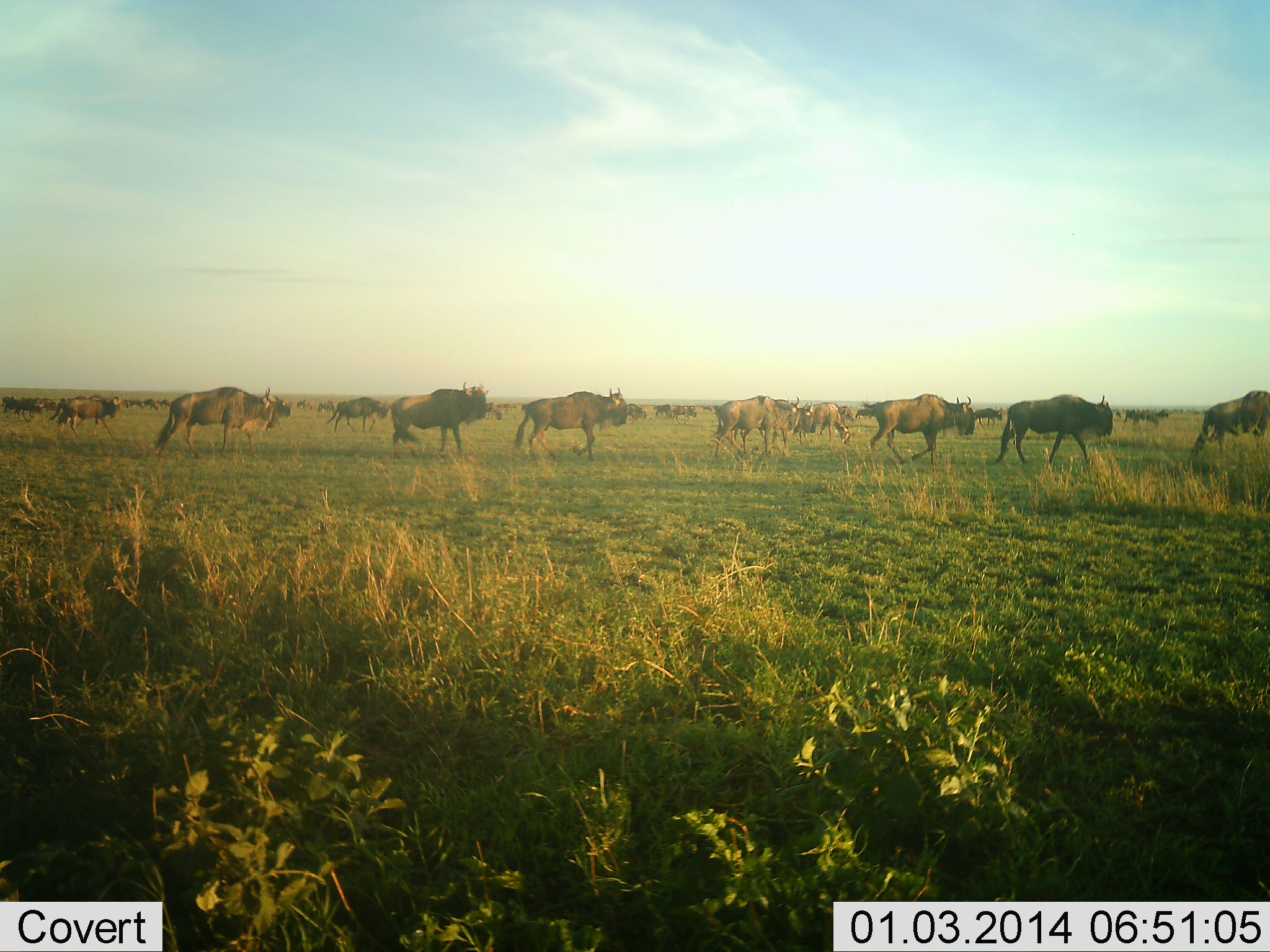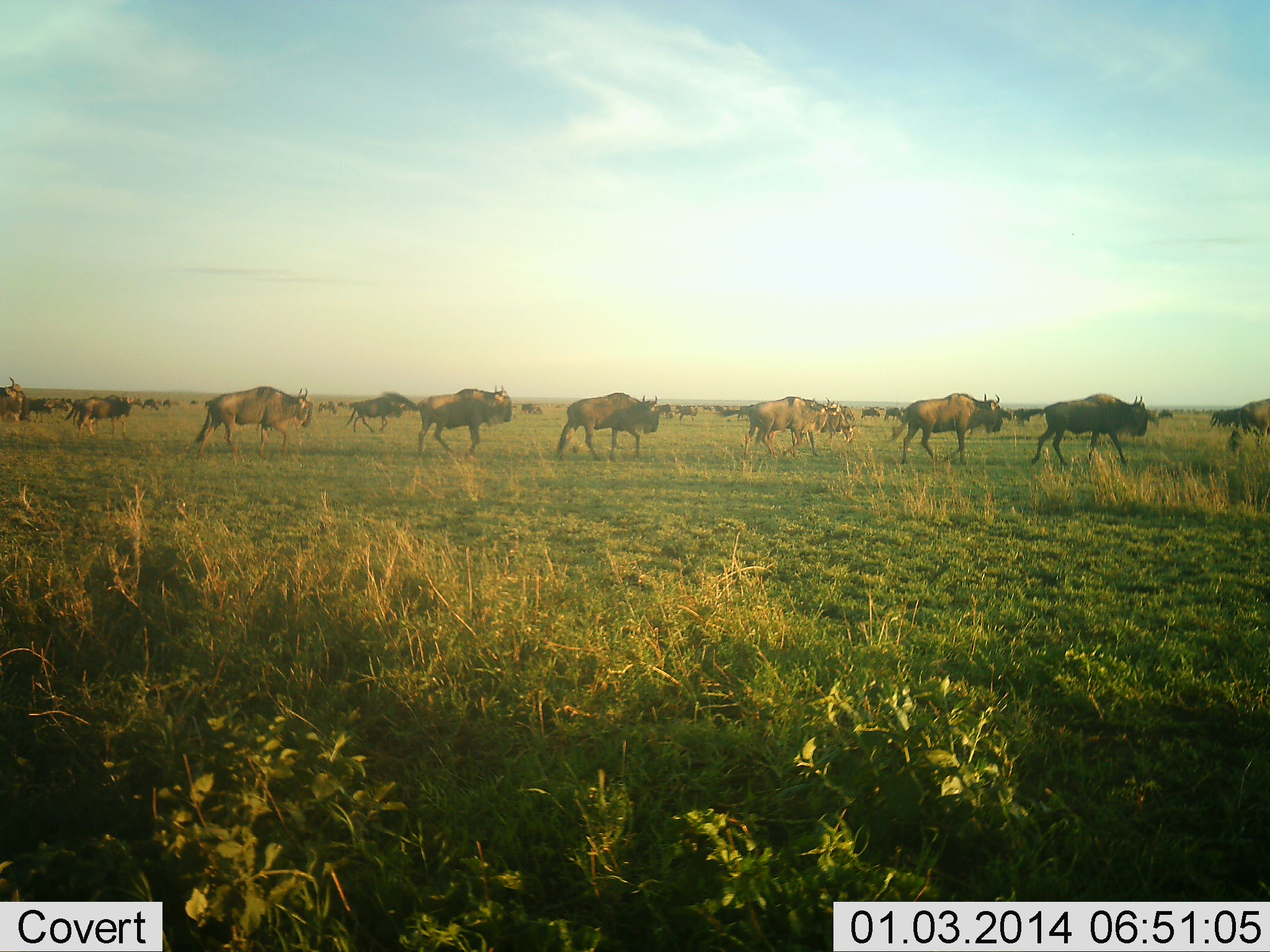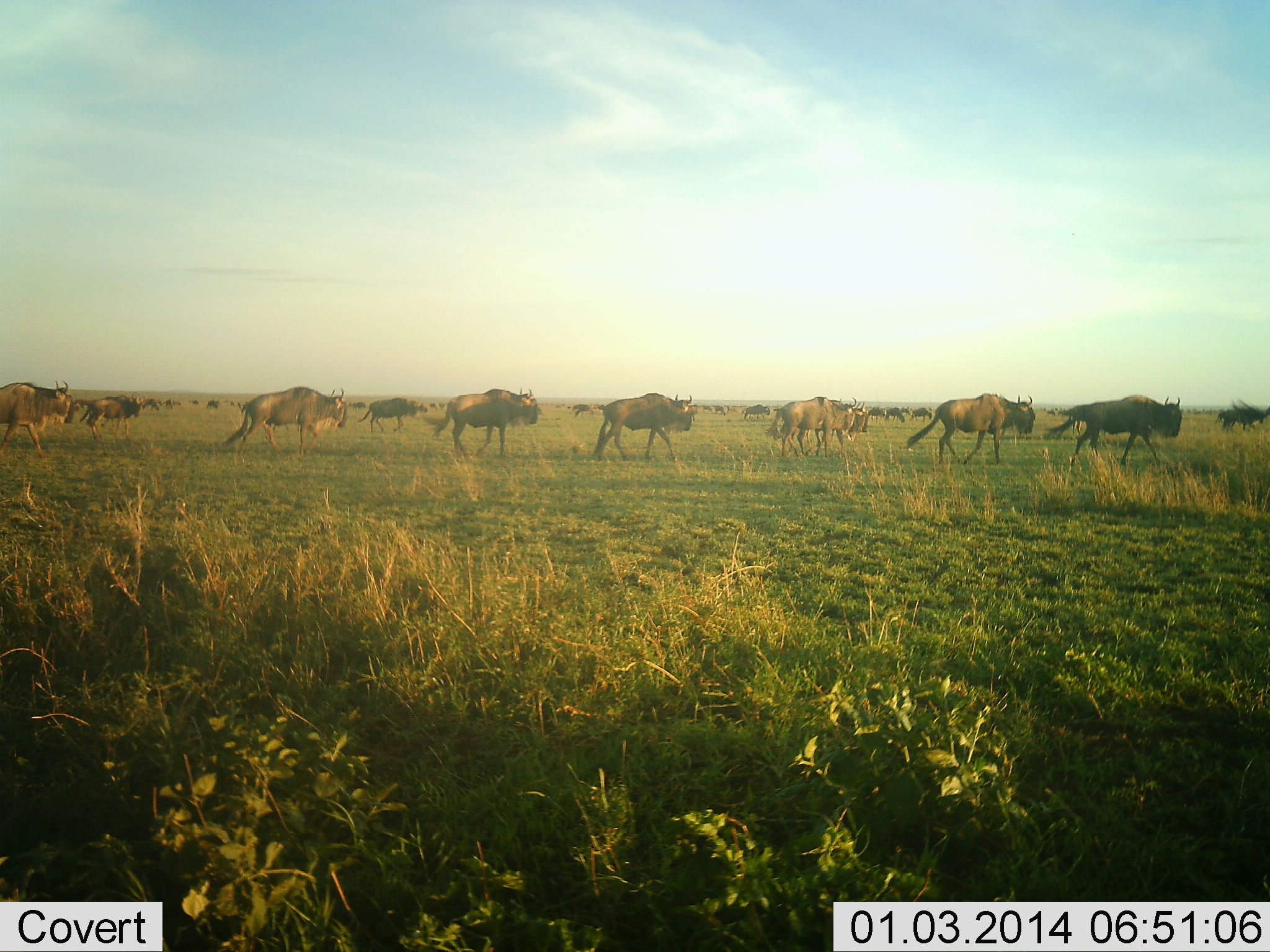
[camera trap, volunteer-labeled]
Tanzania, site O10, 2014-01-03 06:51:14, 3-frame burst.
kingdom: Animalia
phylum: Chordata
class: Mammalia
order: Artiodactyla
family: Bovidae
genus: Connochaetes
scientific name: Connochaetes taurinus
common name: blue wildebeest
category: wildebeest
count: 51+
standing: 0%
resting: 0%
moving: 100%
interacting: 0%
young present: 10%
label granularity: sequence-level